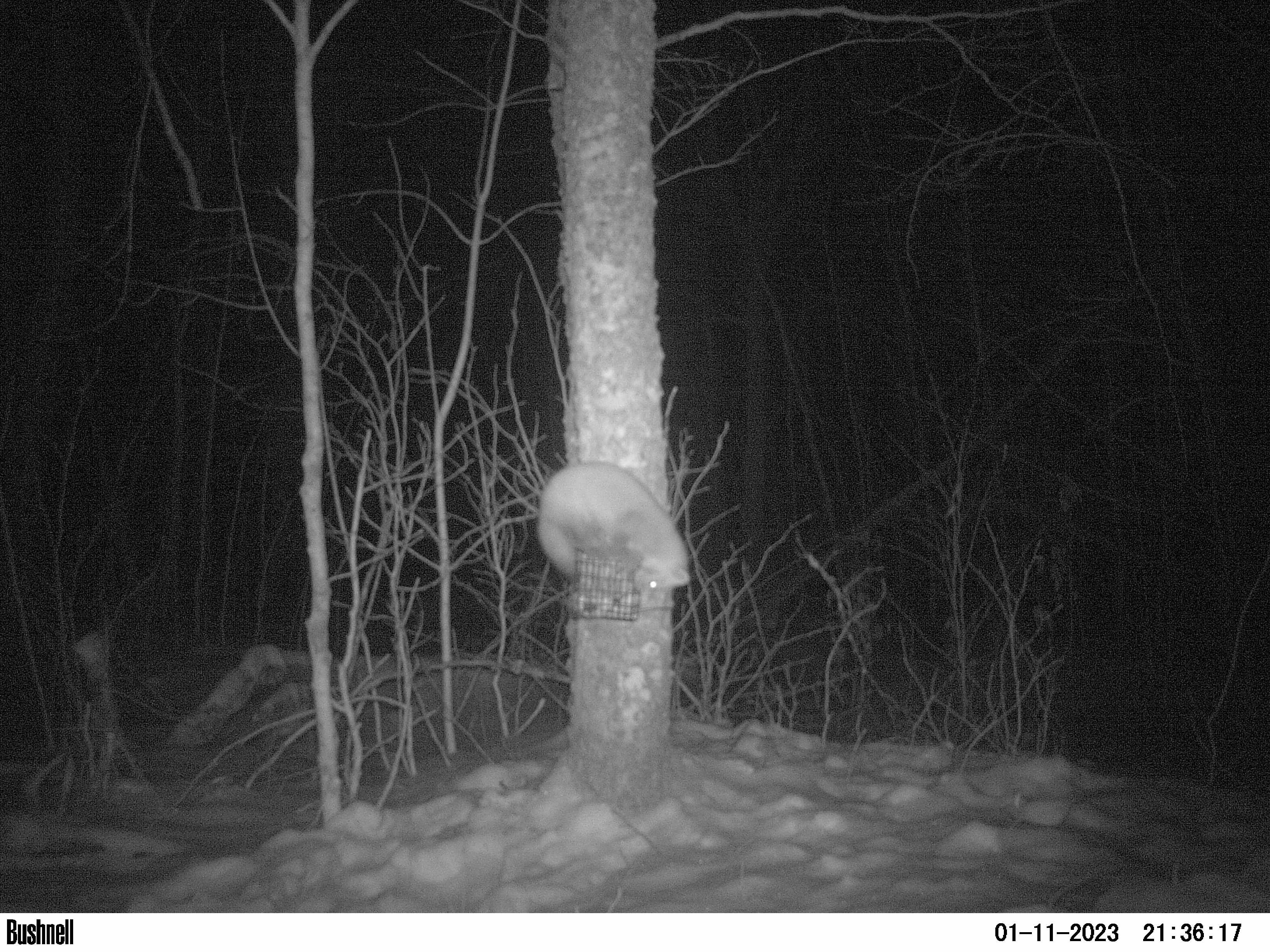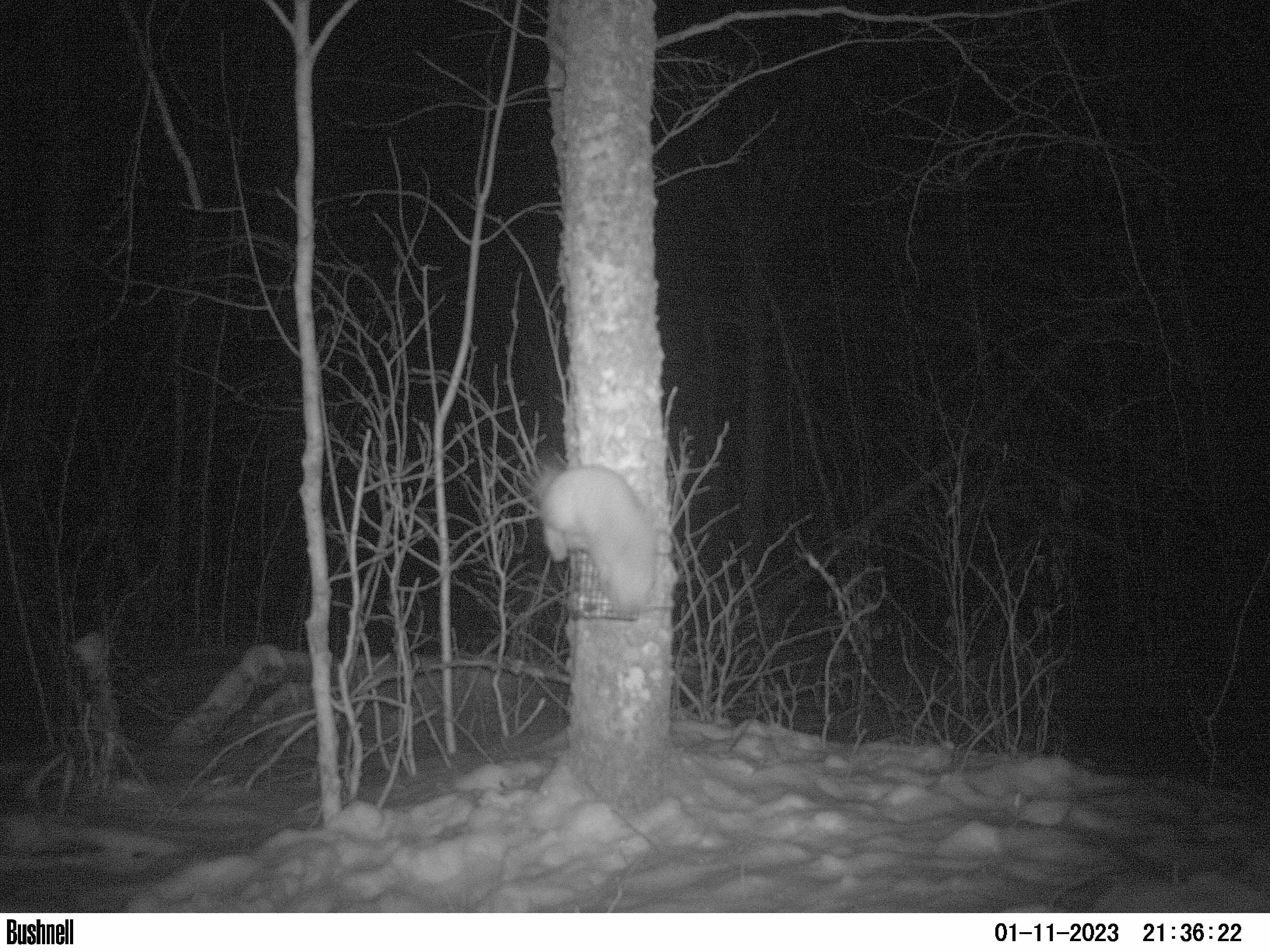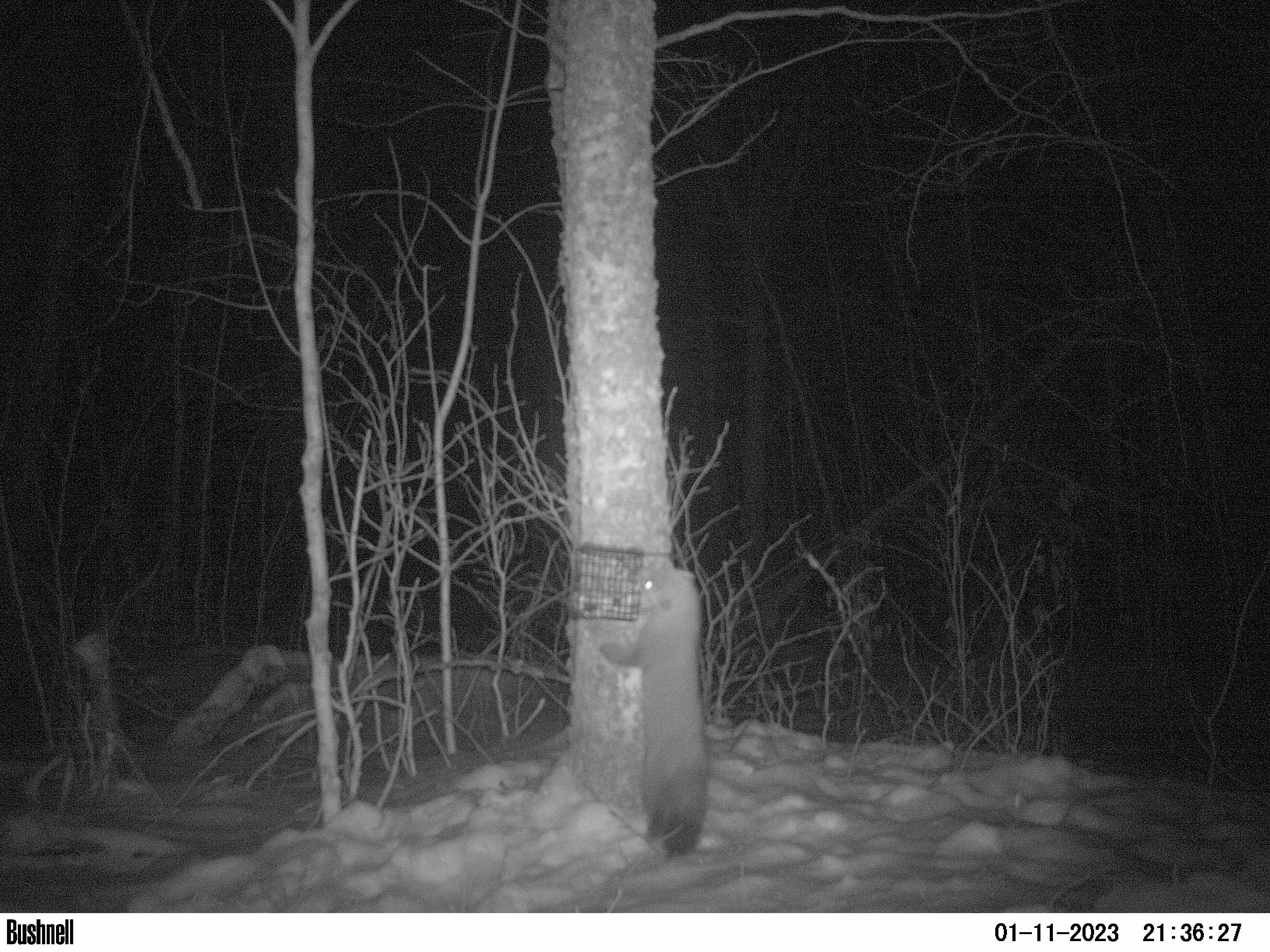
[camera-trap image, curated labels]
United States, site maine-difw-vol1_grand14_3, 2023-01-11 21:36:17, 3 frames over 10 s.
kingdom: Animalia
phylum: Chordata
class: Mammalia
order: Carnivora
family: Mustelidae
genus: Martes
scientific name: Martes americana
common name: american marten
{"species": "american marten (Martes americana)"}